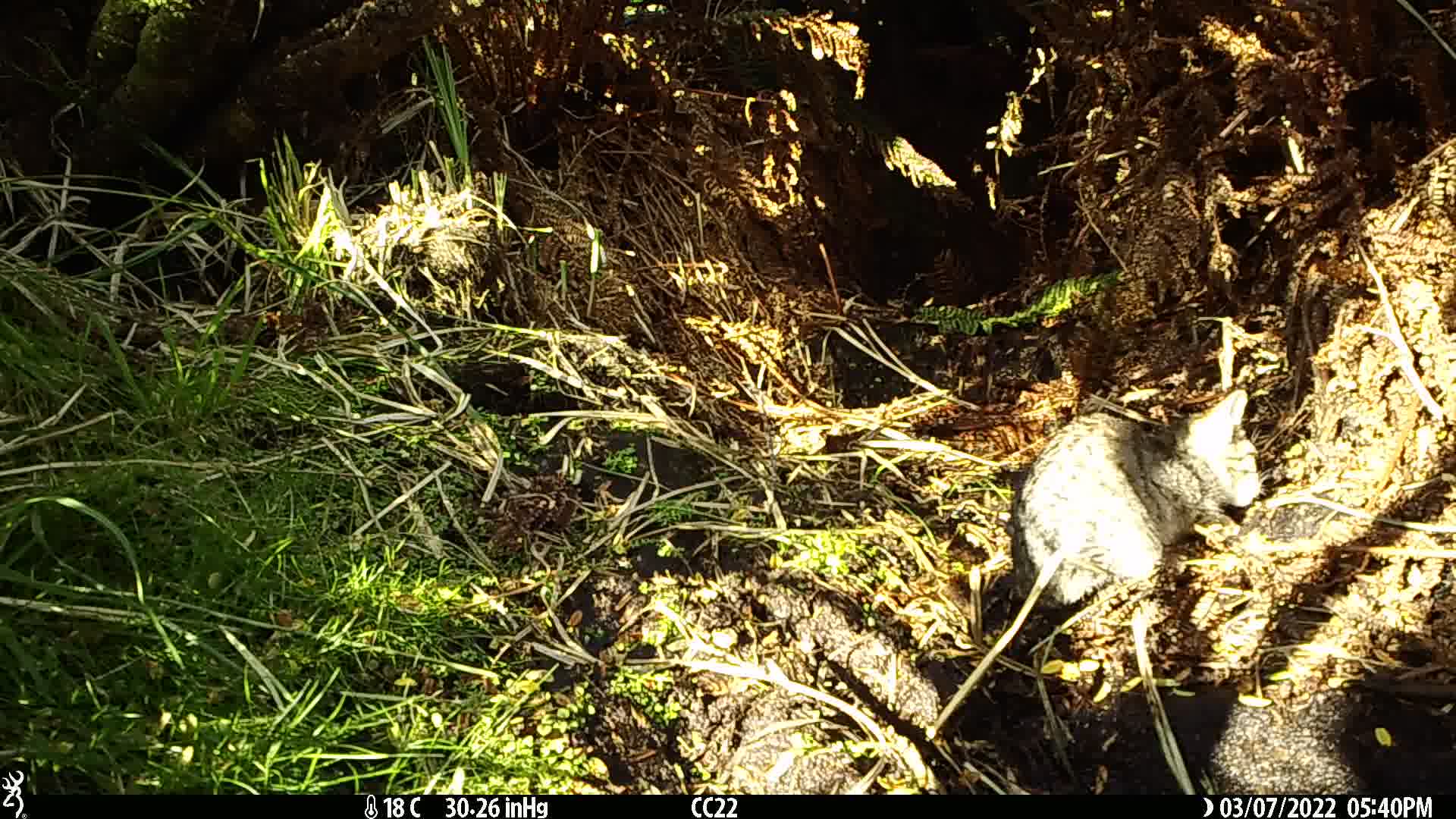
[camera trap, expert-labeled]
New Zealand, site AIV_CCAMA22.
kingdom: Animalia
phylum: Chordata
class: Mammalia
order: Carnivora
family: Felidae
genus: Felis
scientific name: Felis catus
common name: domestic cat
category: cat